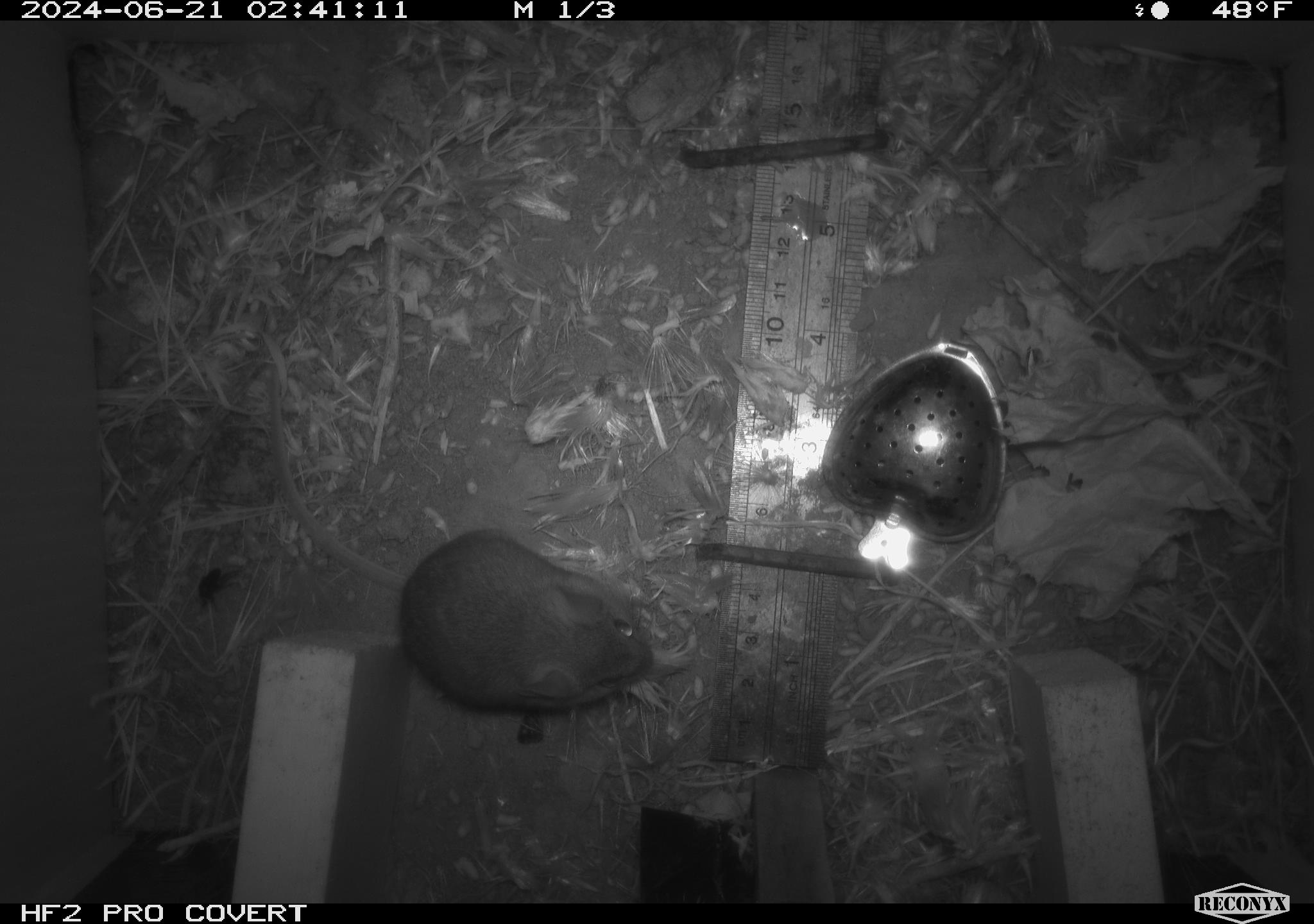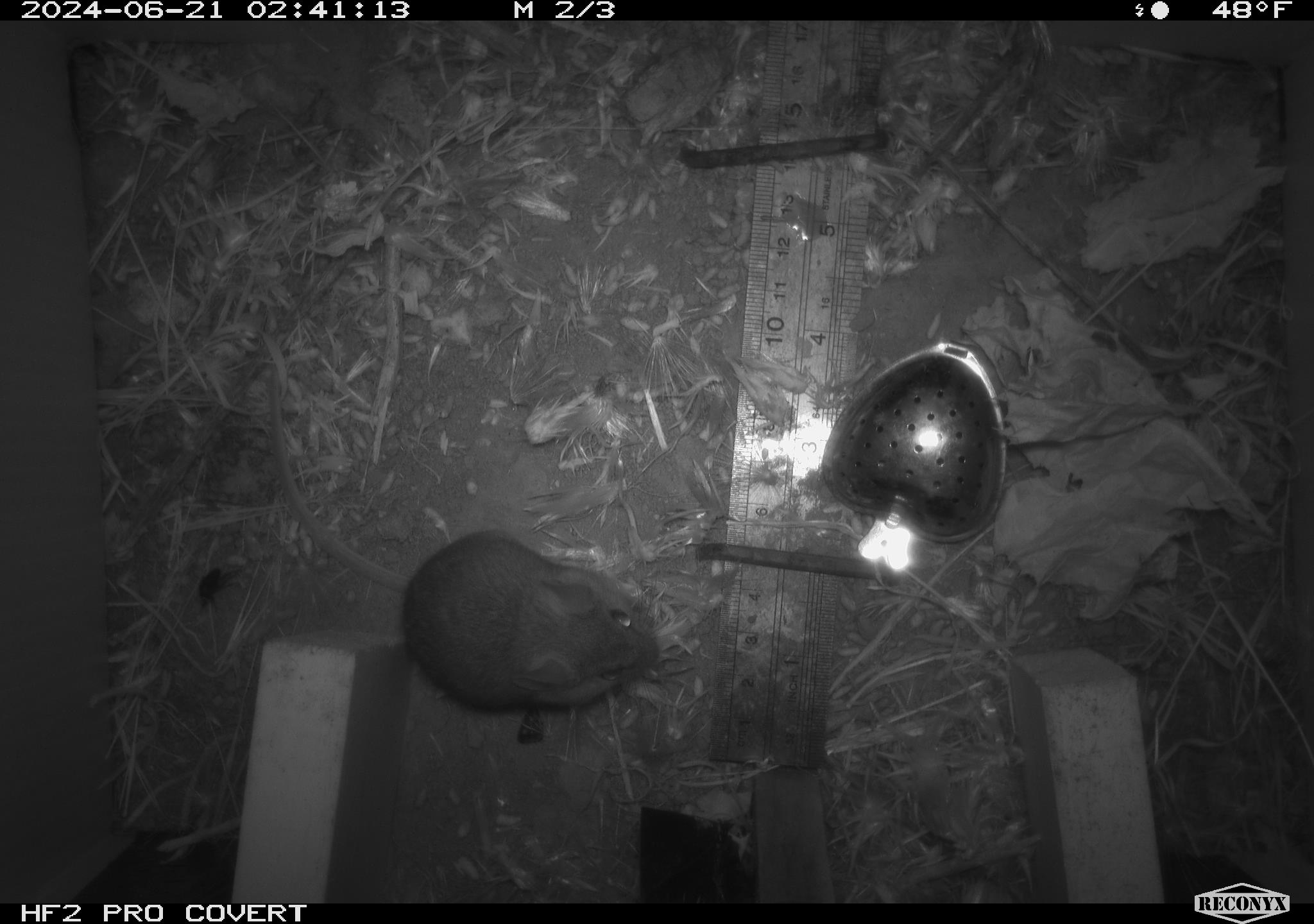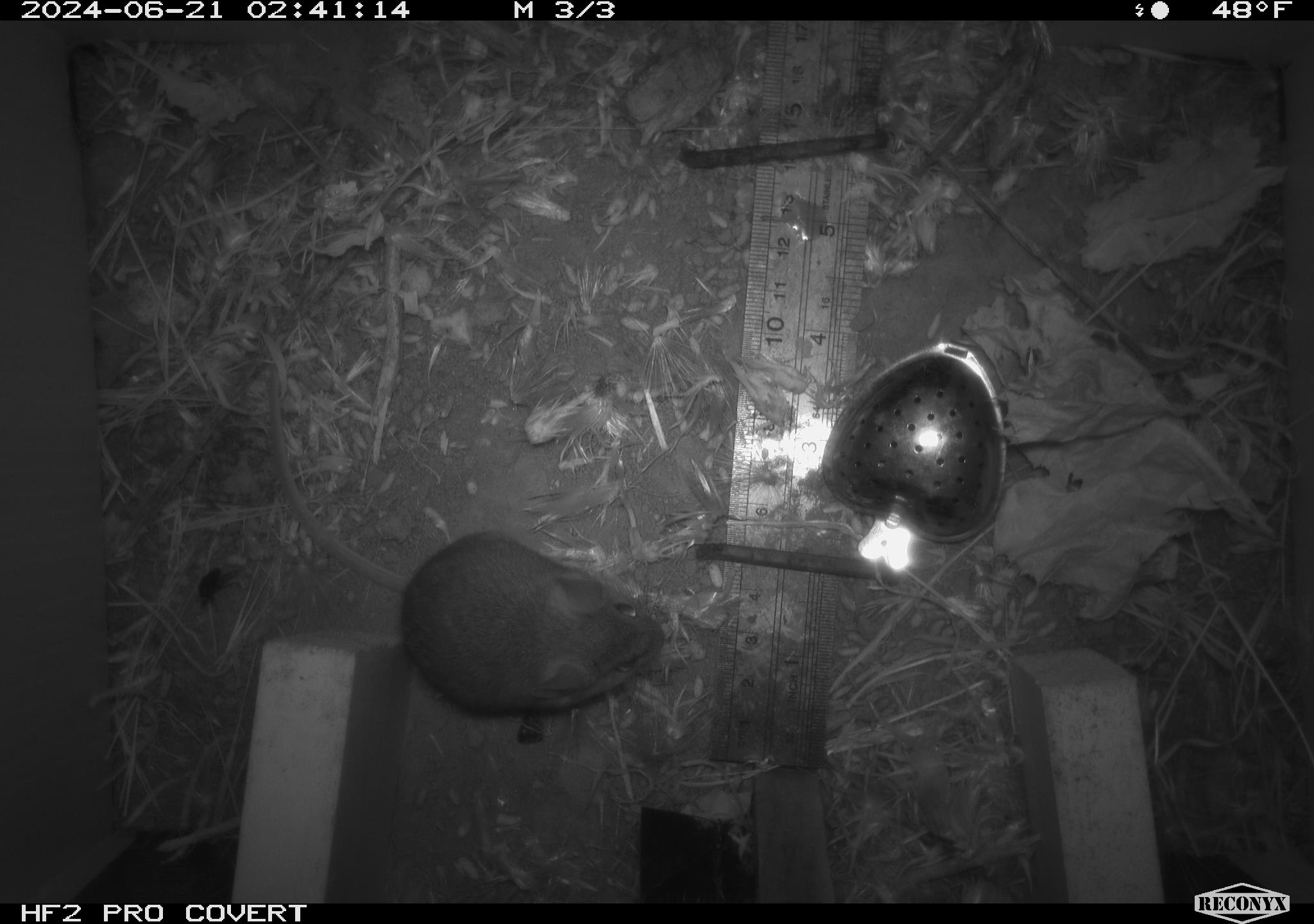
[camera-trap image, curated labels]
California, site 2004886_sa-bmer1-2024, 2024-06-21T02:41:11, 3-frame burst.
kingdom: Animalia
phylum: Chordata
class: Mammalia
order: Rodentia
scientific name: Rodentia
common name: mouse species